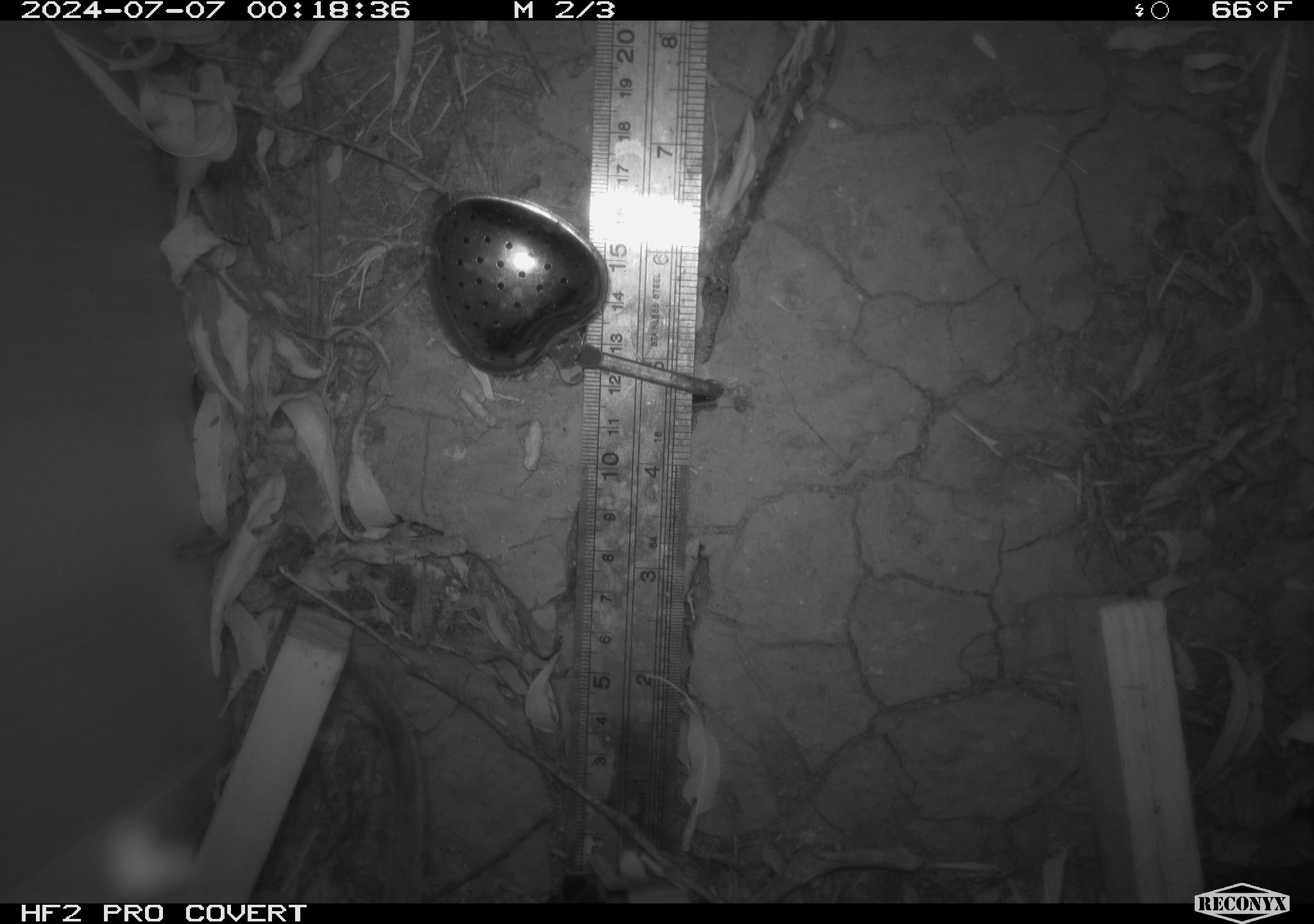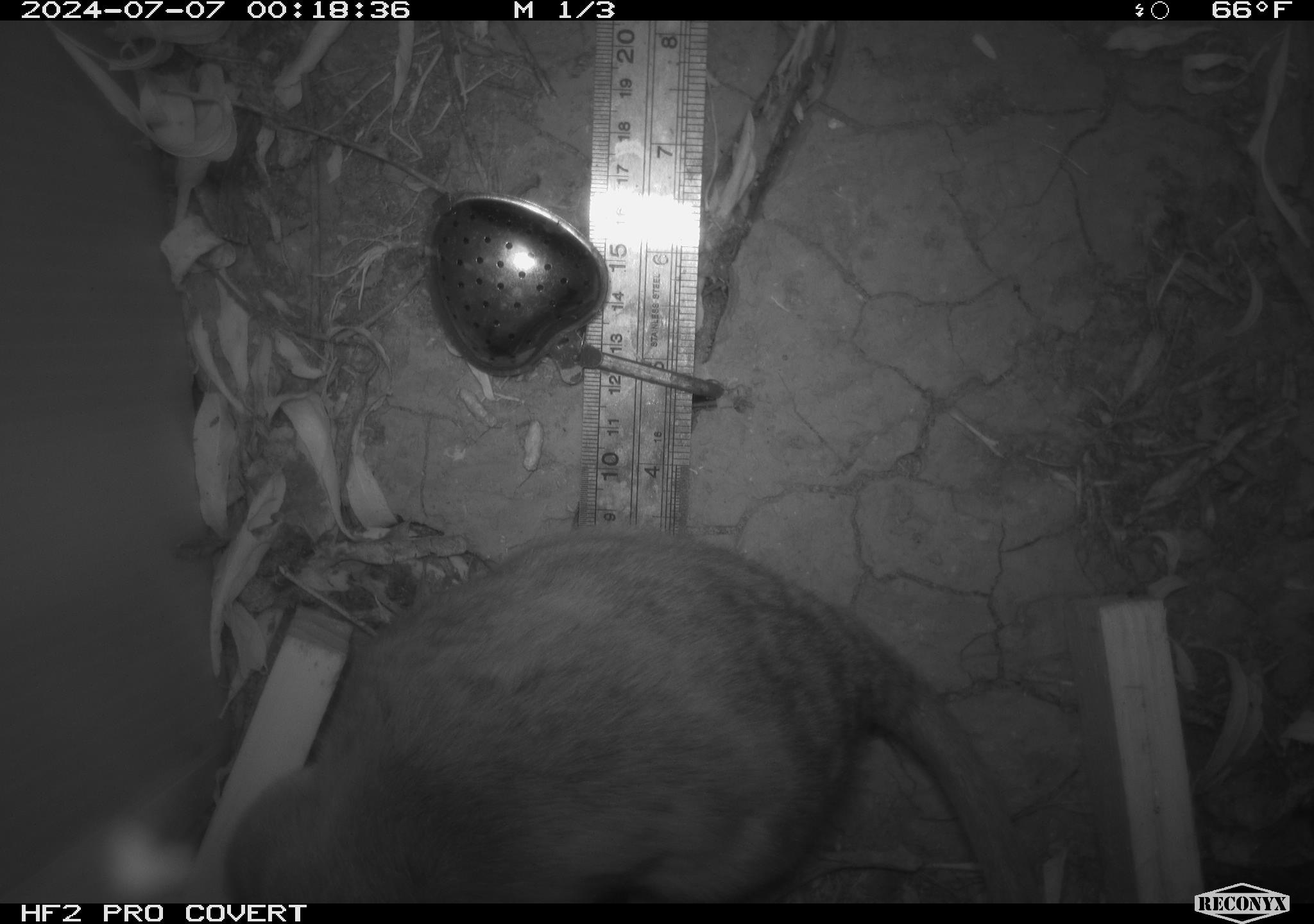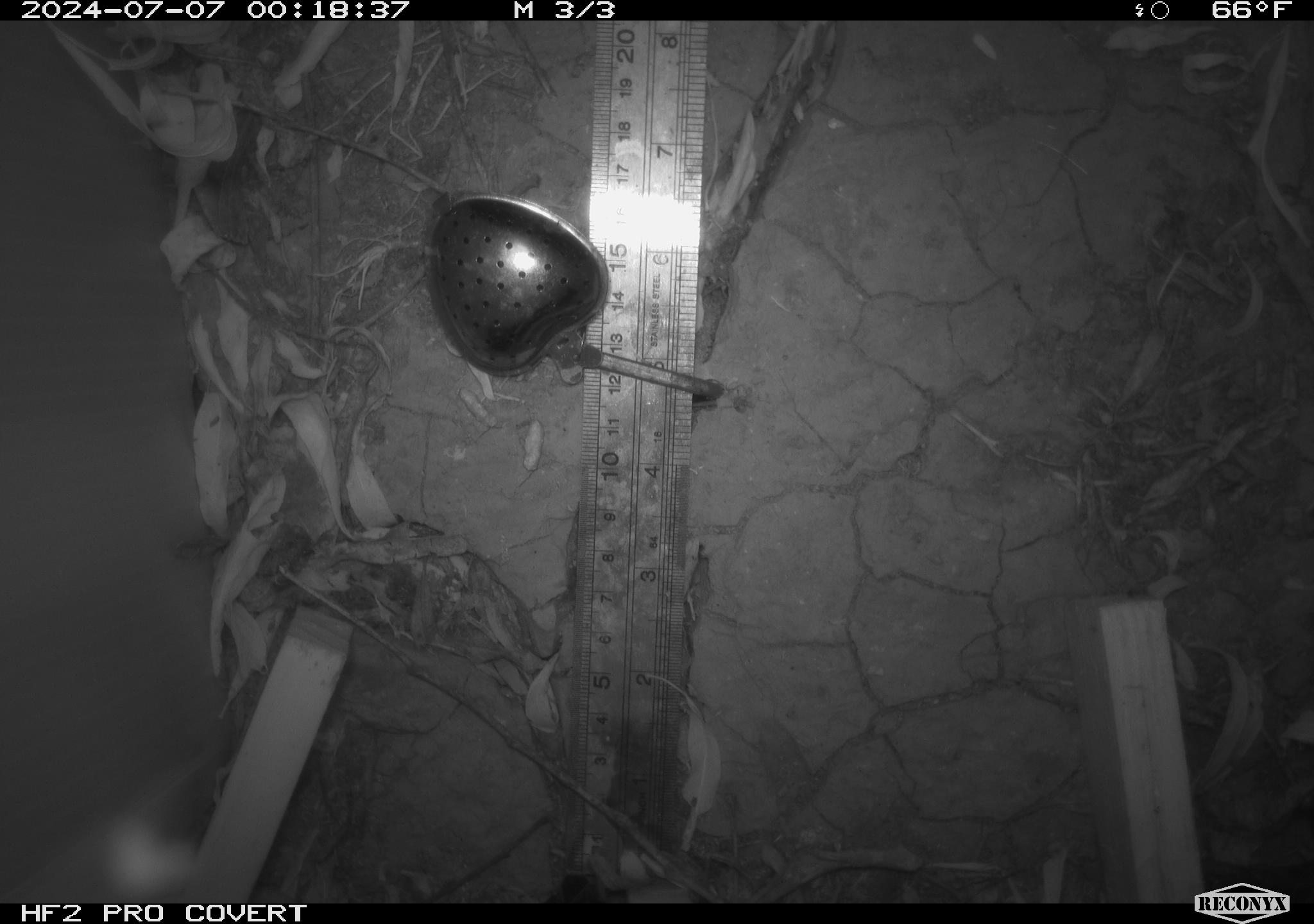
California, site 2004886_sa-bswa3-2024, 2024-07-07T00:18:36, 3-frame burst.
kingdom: Animalia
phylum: Chordata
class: Mammalia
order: Rodentia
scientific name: Rodentia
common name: woodrat or rat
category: woodrat or rat species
Woodrat or rat species (woodrat or rat) (Rodentia).